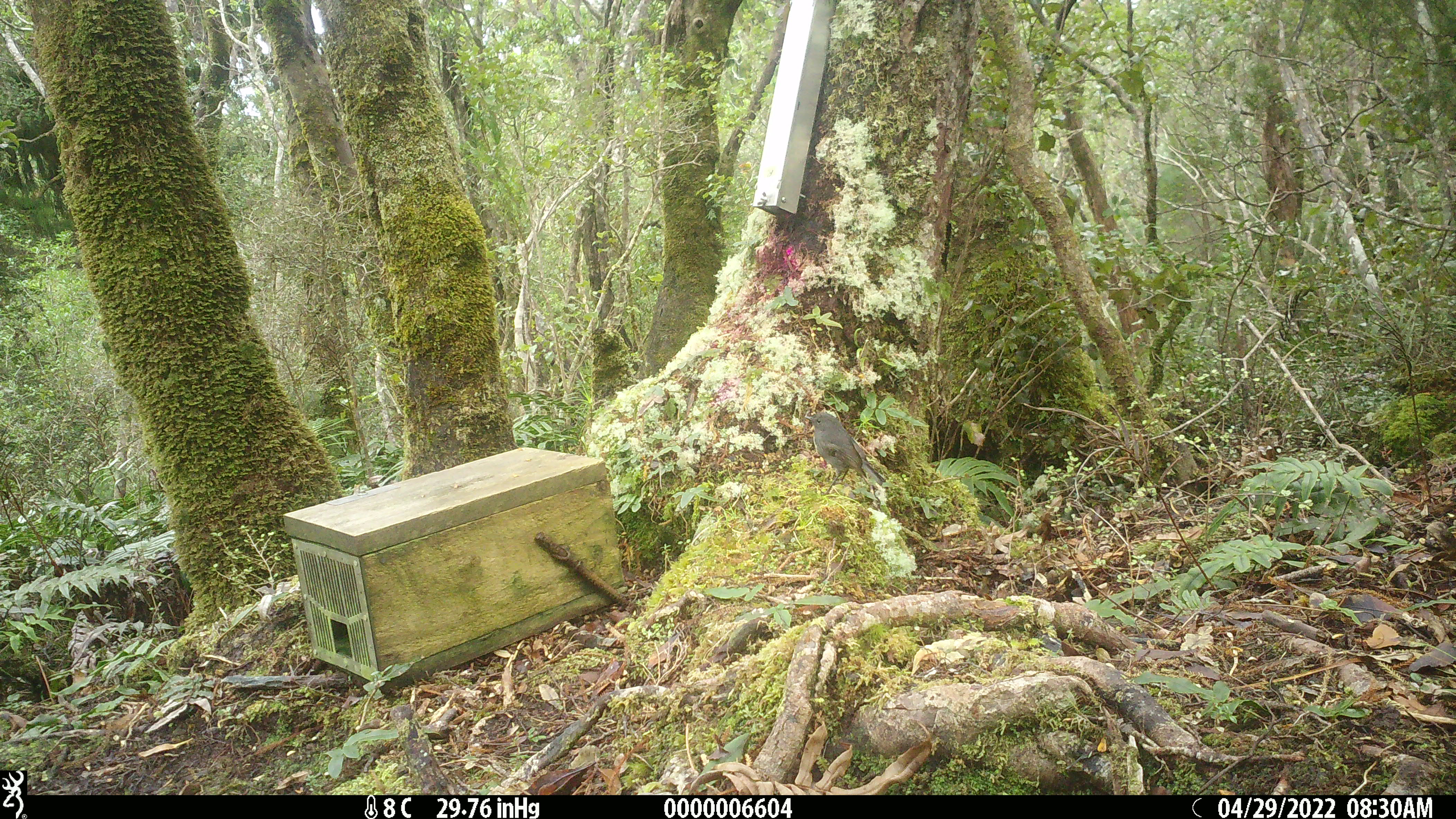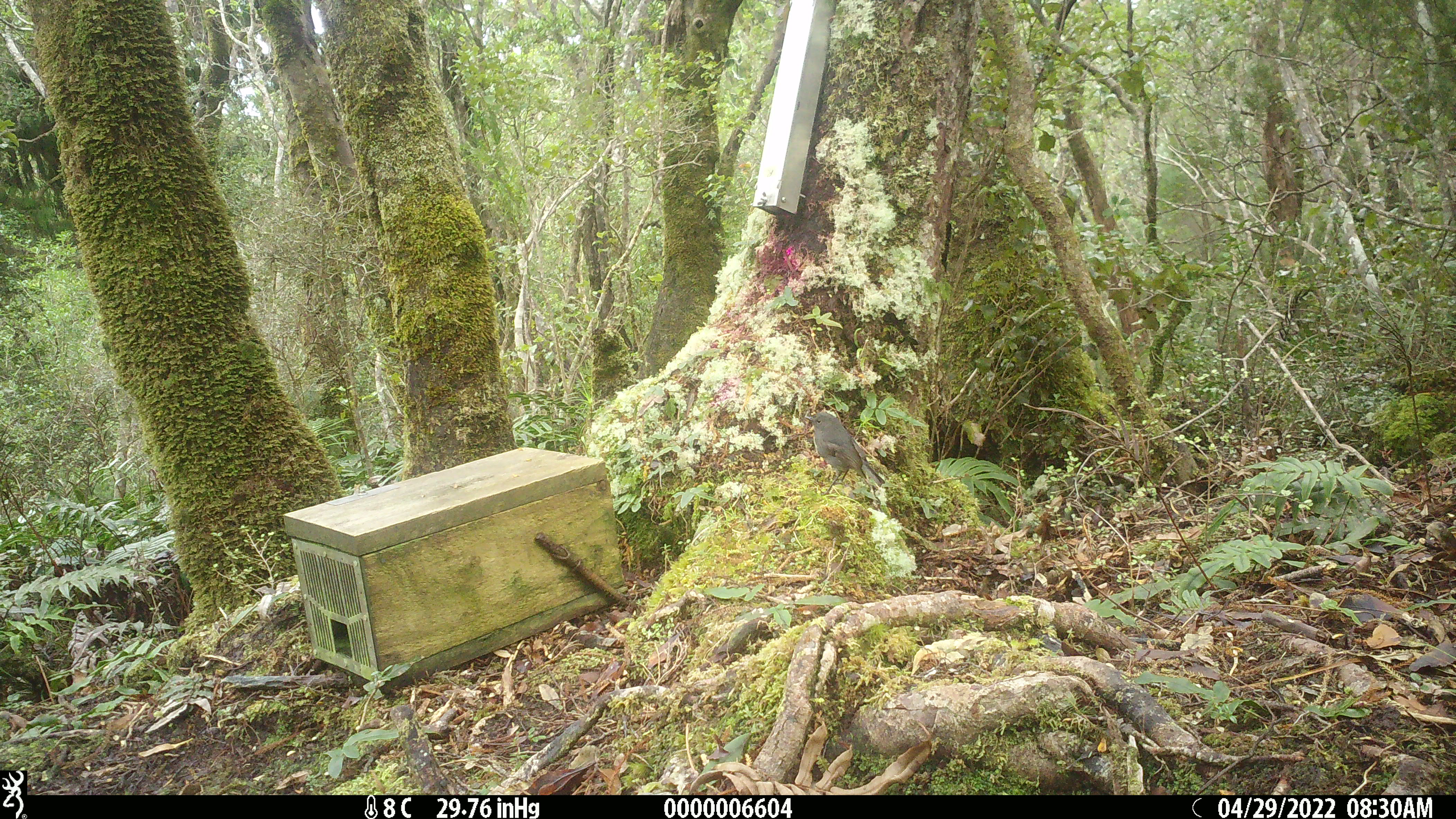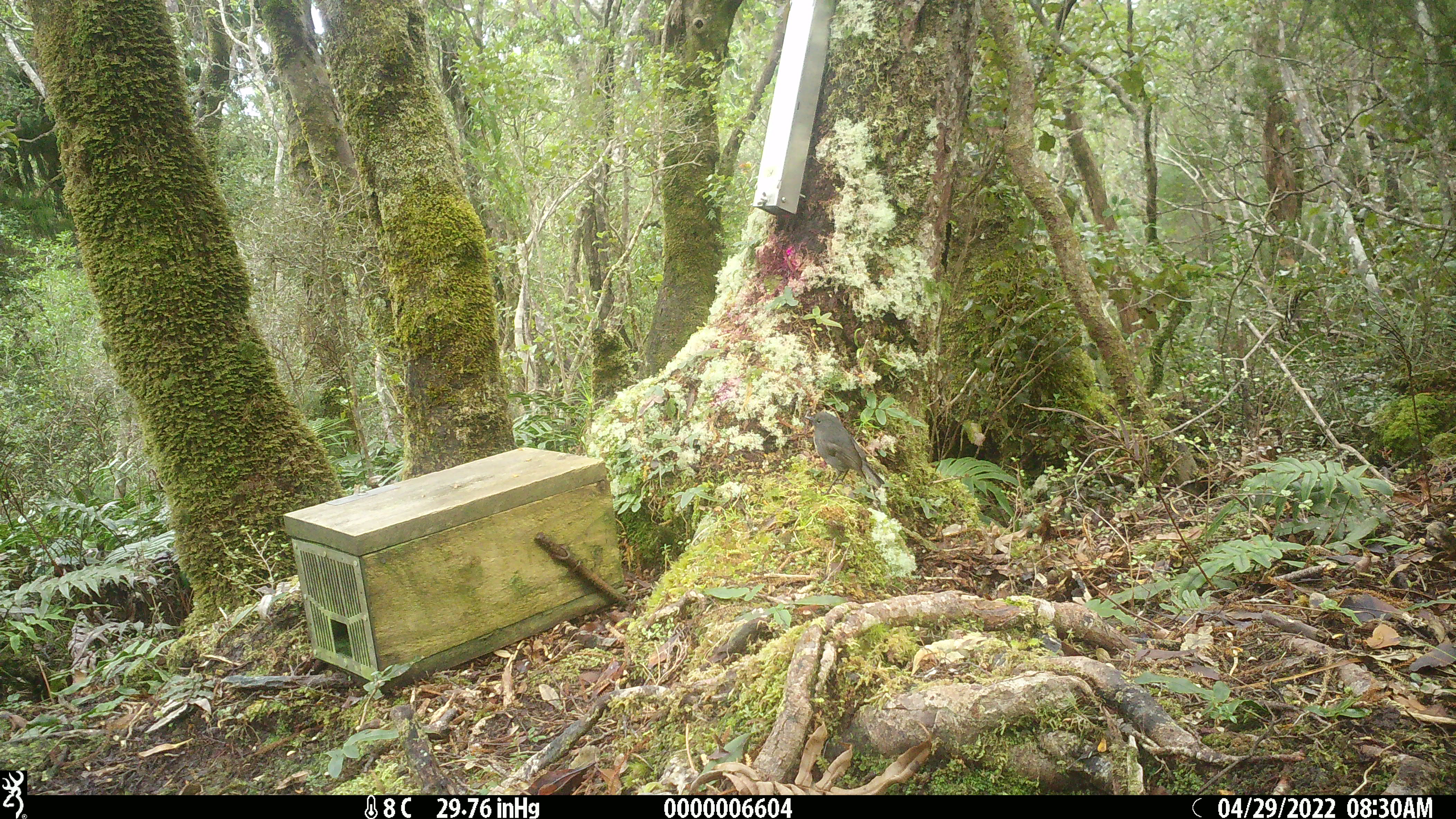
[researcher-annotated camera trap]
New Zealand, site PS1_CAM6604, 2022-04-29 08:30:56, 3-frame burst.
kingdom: Animalia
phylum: Chordata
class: Aves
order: Passeriformes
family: Petroicidae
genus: Petroica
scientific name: Petroica australis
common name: new zealand robin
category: robin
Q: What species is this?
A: Robin (new zealand robin) (Petroica australis).